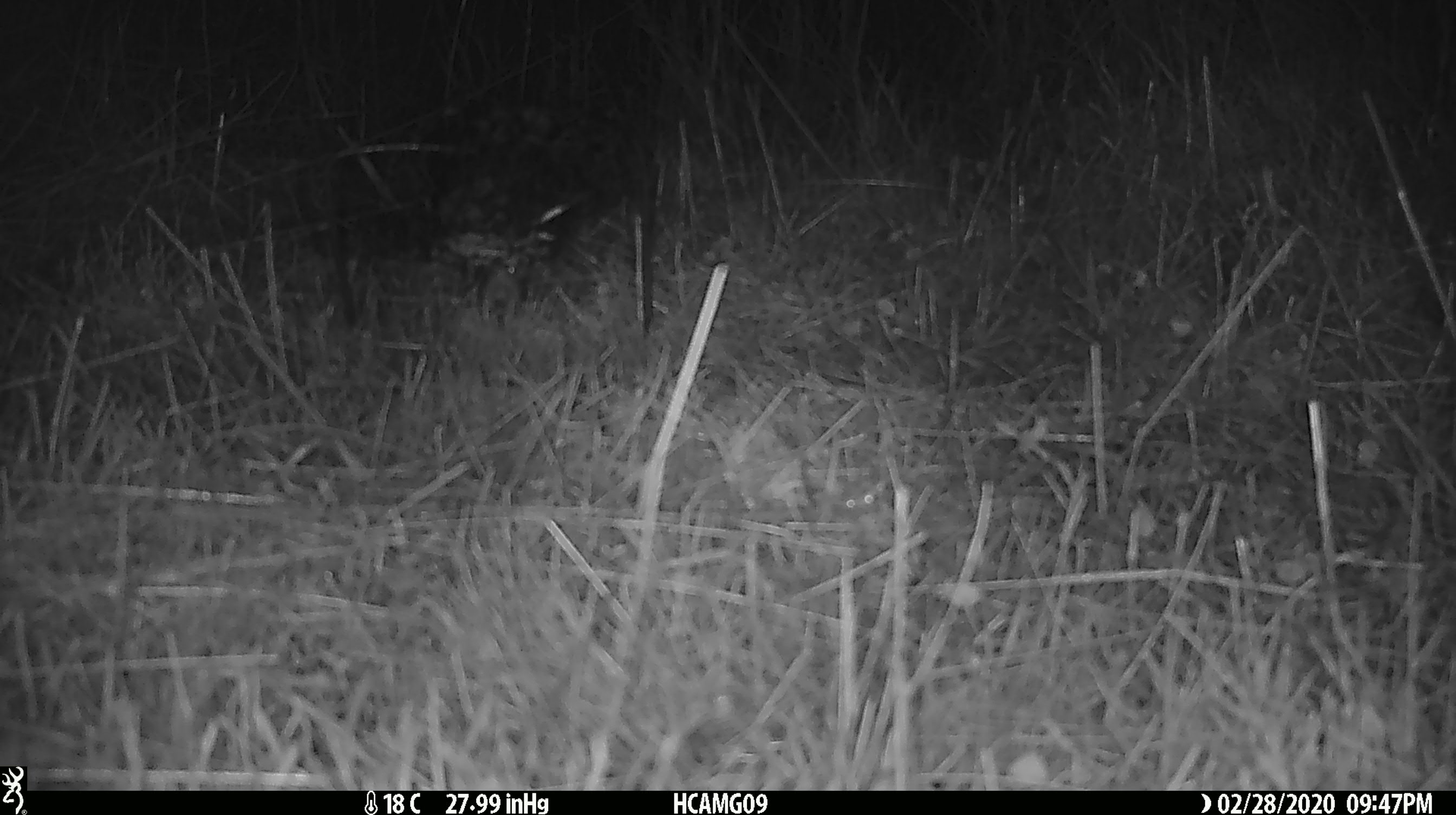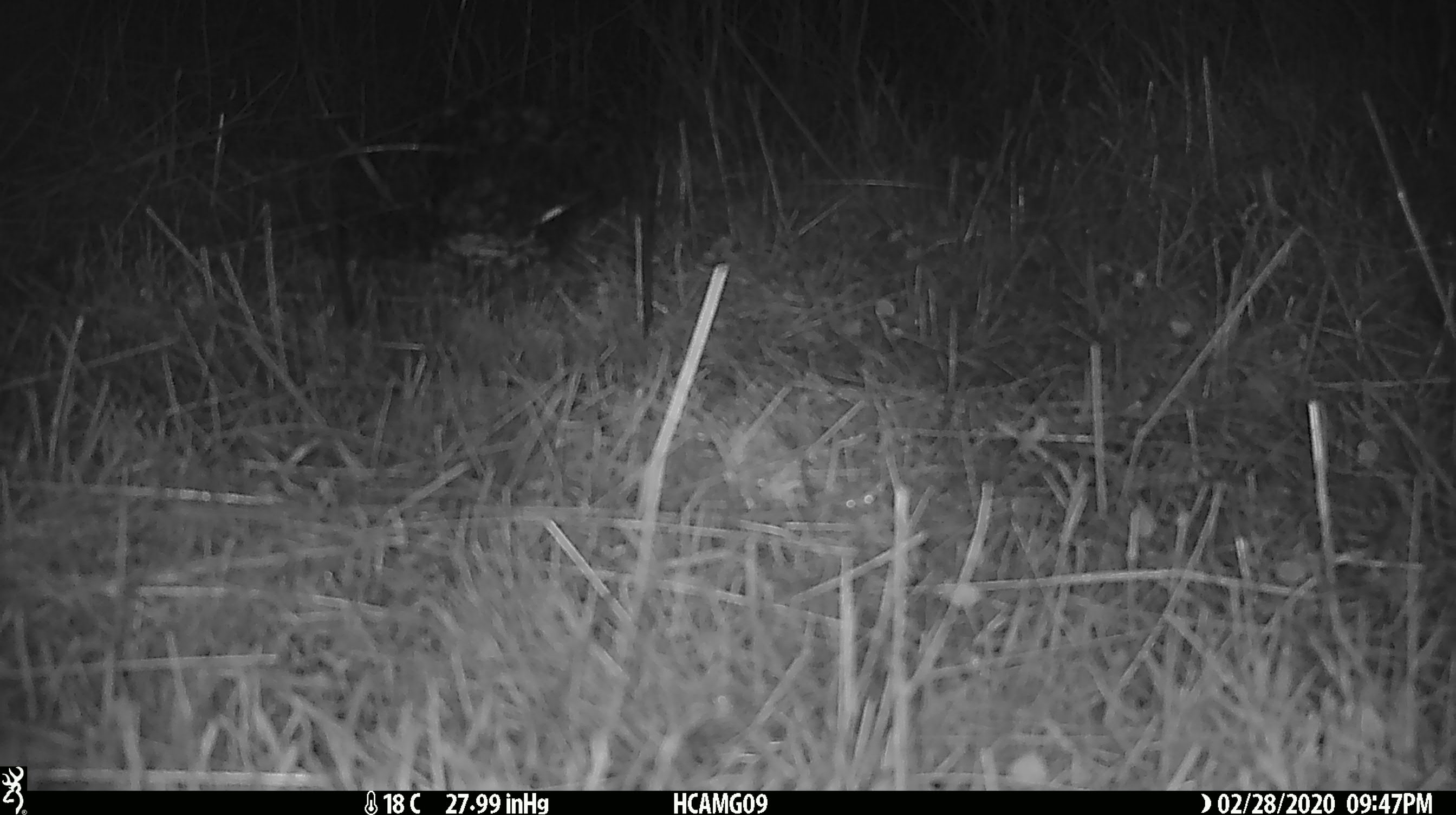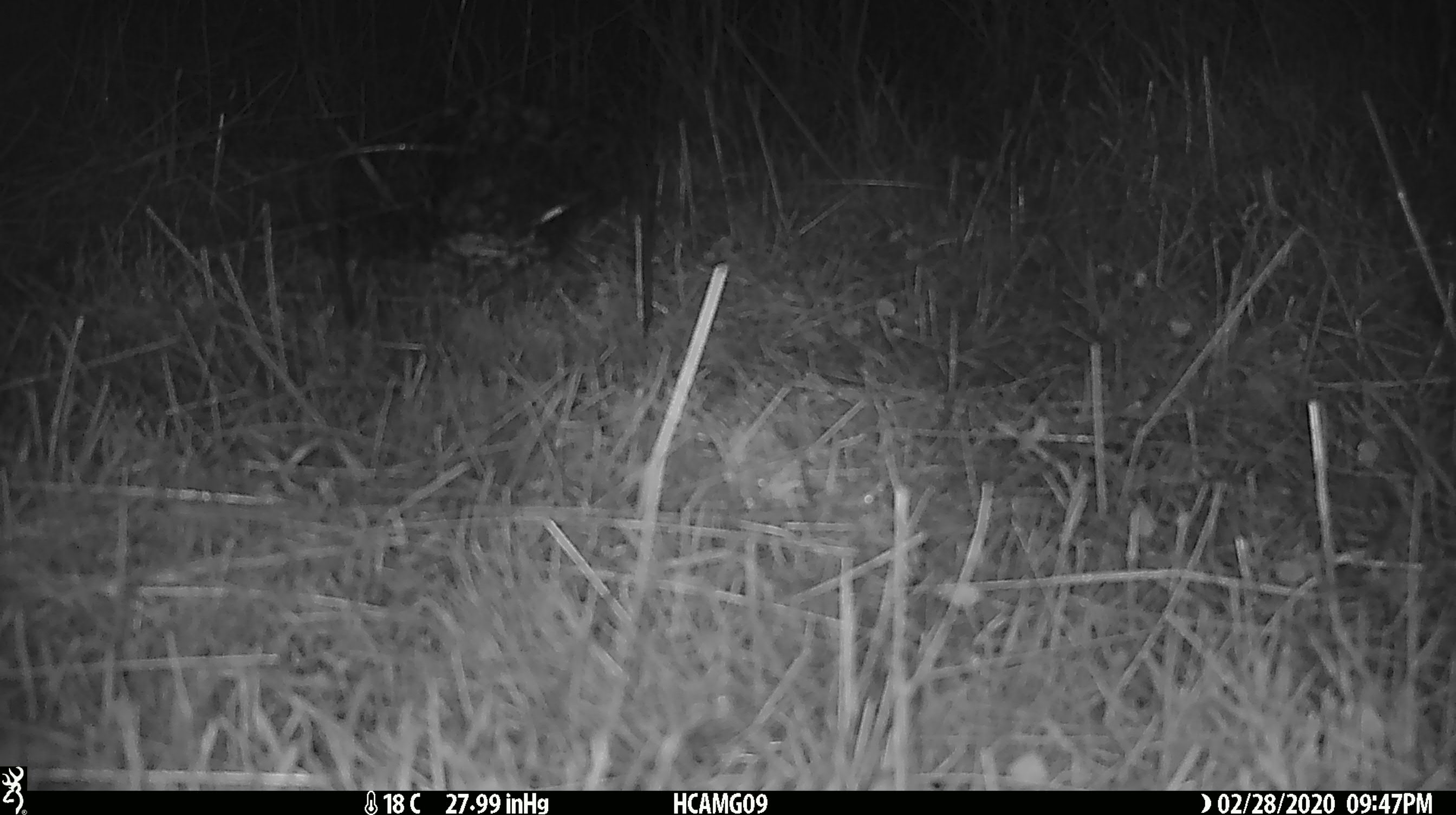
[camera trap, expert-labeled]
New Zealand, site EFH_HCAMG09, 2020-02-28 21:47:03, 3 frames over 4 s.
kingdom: Animalia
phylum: Chordata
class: Mammalia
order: Rodentia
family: Muridae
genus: Mus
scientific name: Mus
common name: mouse